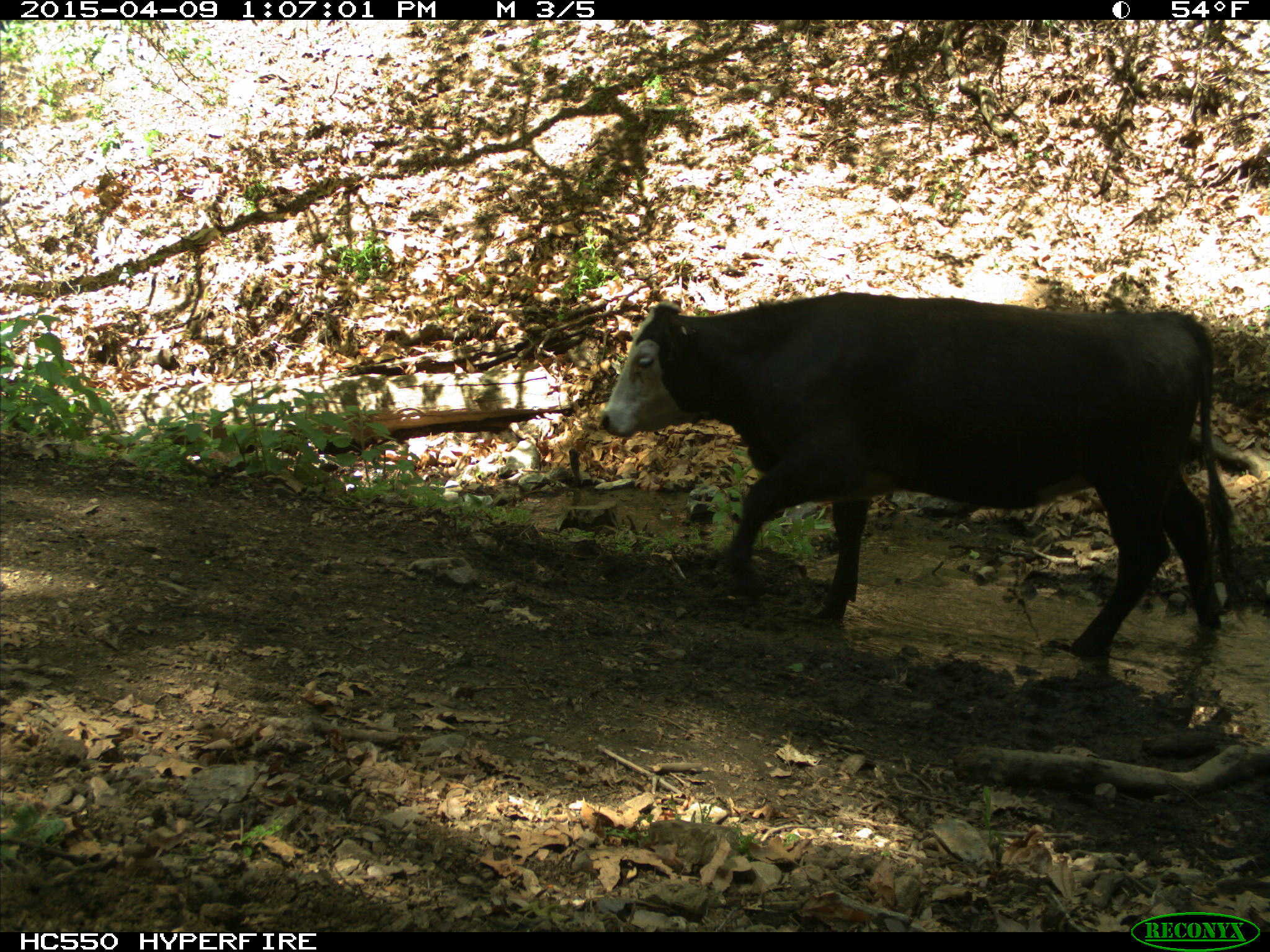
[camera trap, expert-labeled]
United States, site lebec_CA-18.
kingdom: Animalia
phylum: Chordata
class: Mammalia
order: Artiodactyla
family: Bovidae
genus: Bos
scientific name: Bos taurus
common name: domestic cow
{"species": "Bos taurus (domestic cow)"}